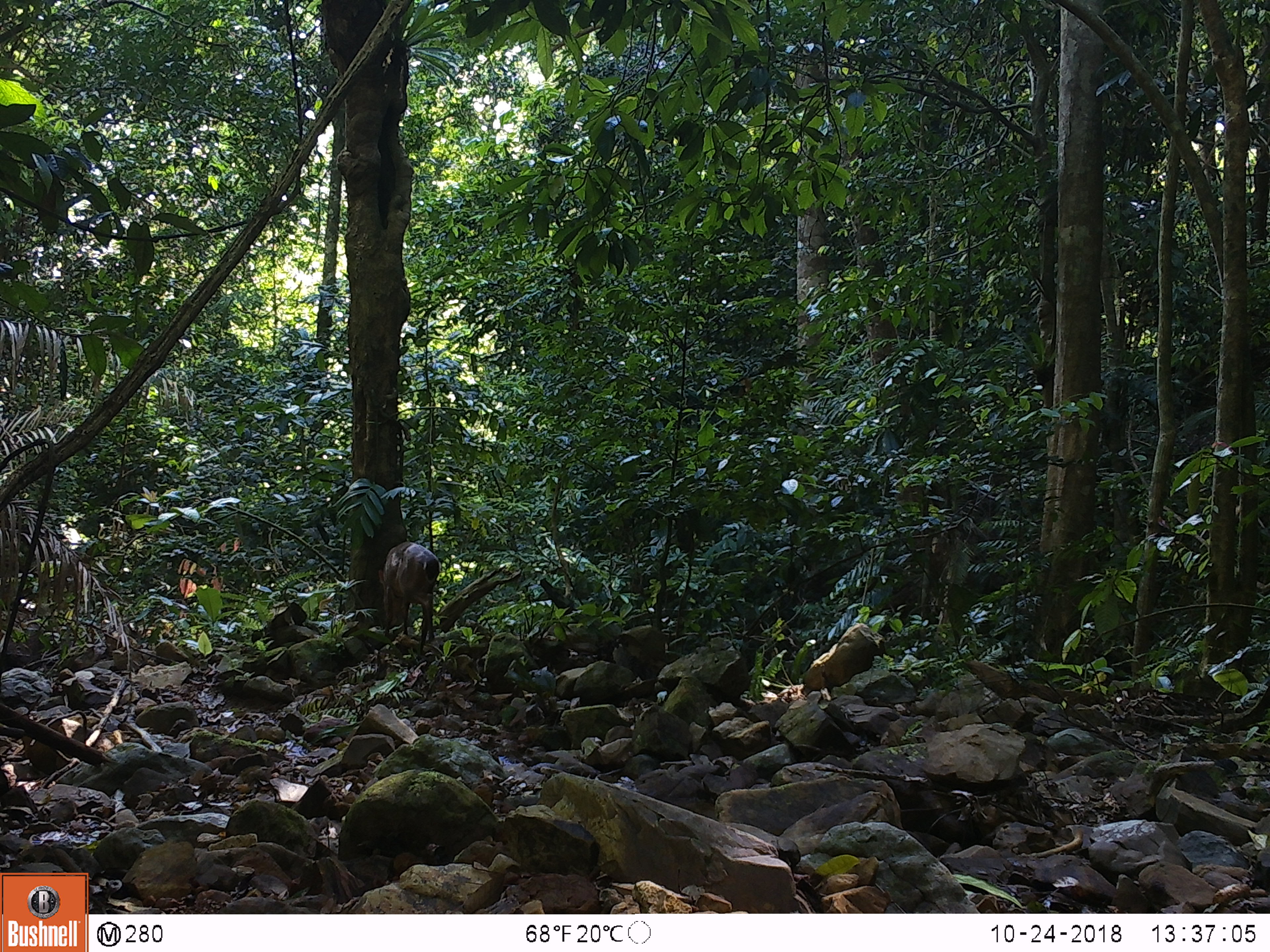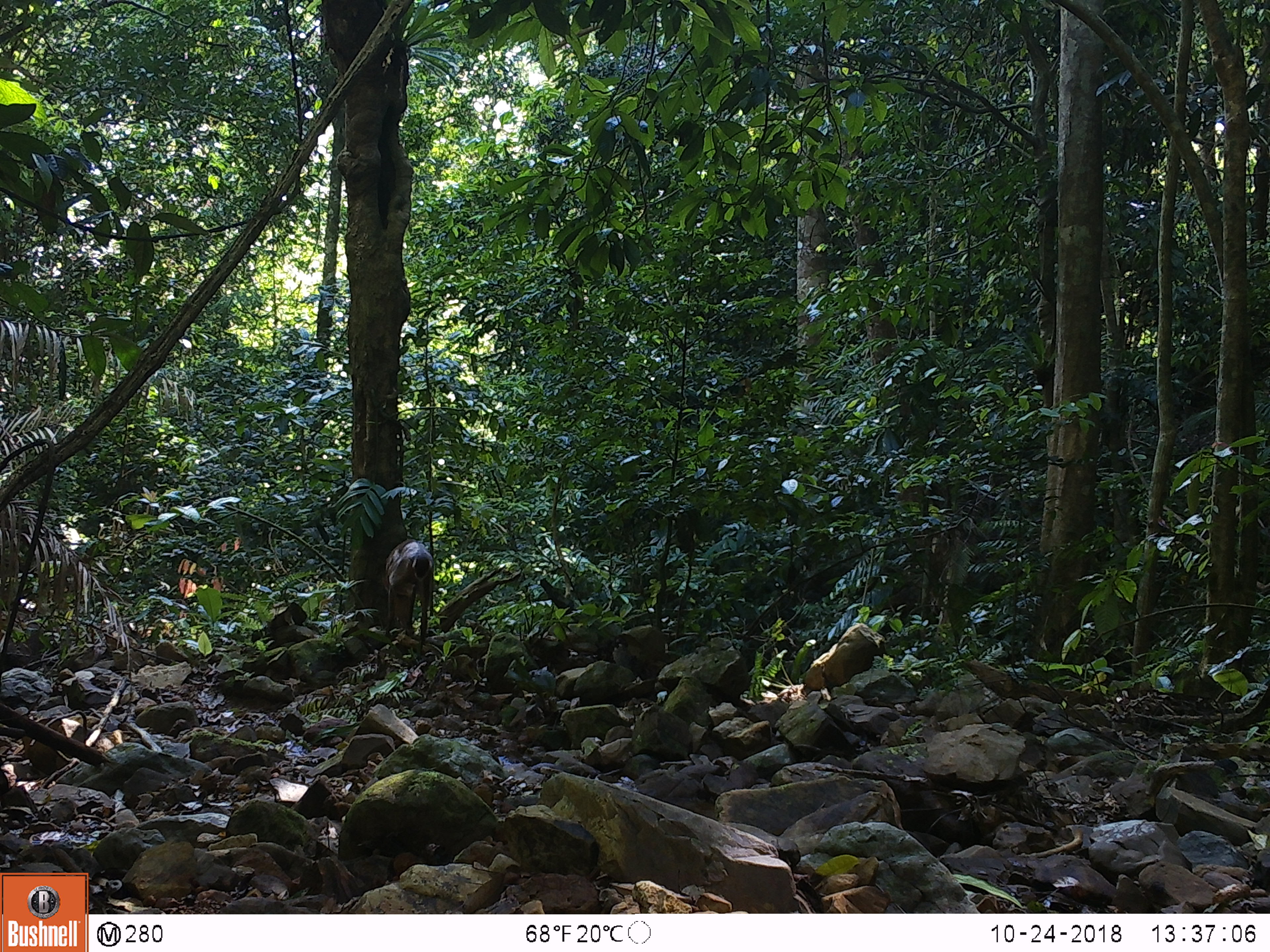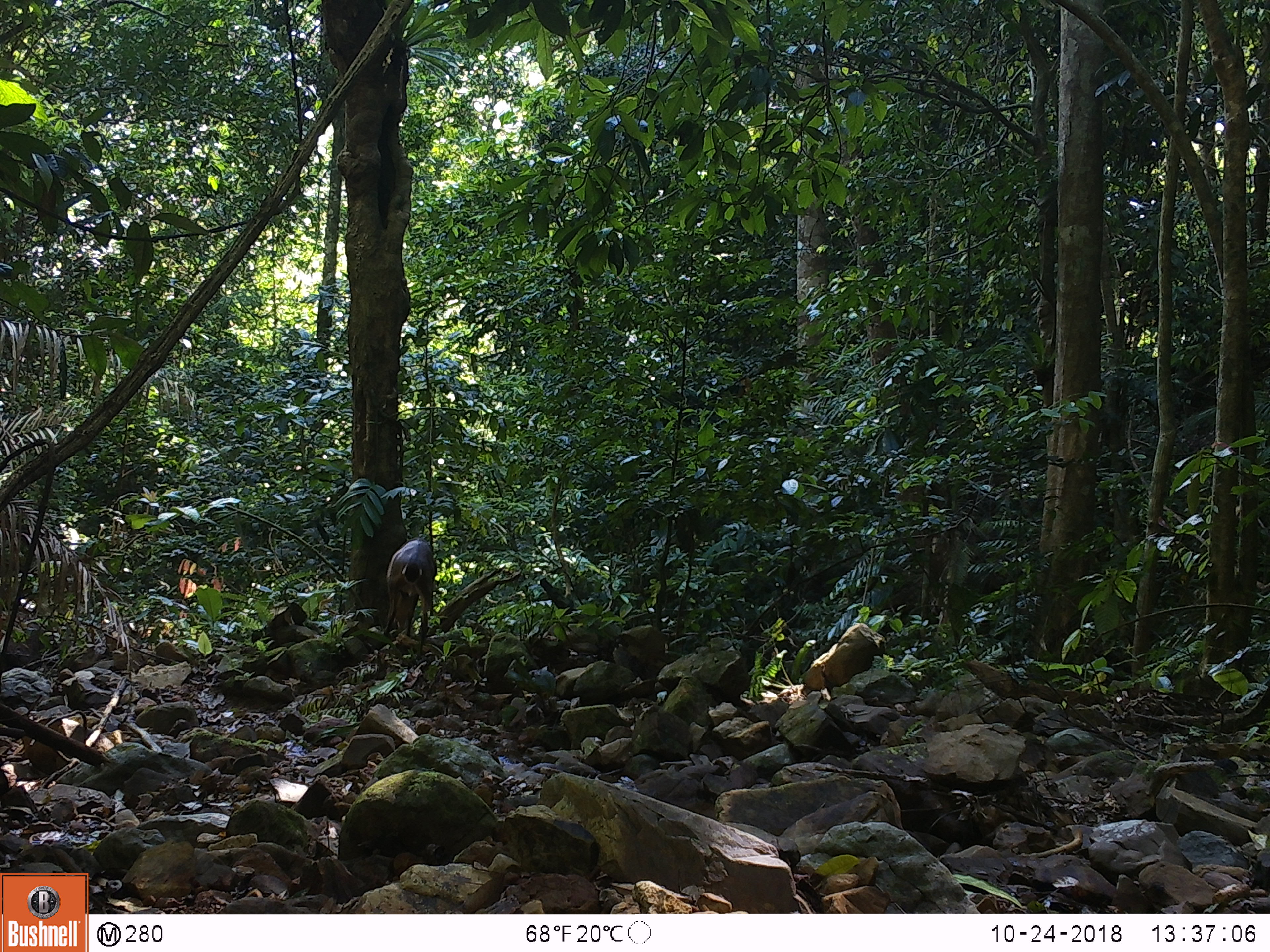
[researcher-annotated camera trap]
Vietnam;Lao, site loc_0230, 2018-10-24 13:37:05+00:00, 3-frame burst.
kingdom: Animalia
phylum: Chordata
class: Mammalia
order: Artiodactyla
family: Cervidae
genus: Muntiacus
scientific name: Muntiacus vuquangensis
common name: large-antlered muntjac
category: large antlered muntjac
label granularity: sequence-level